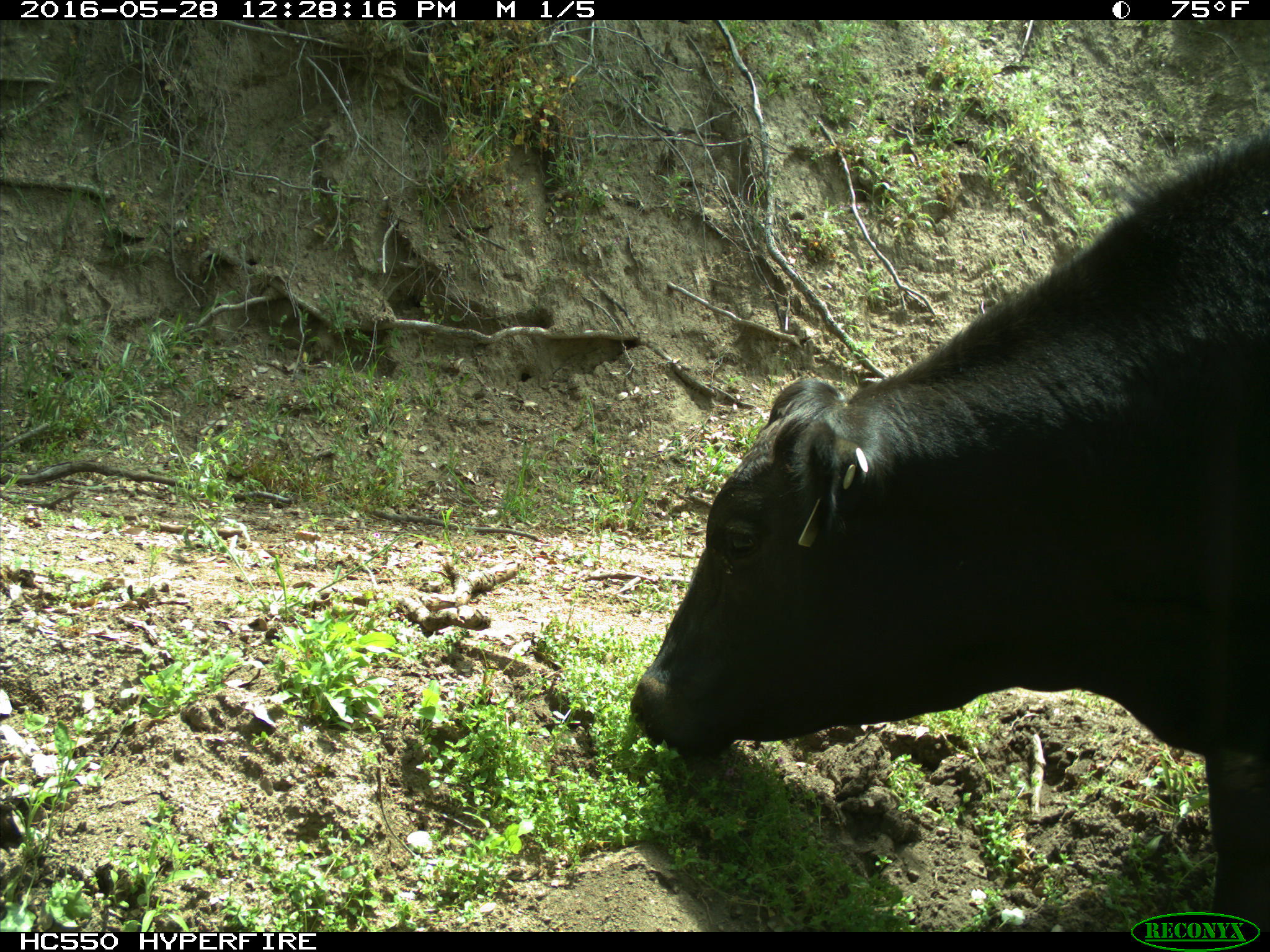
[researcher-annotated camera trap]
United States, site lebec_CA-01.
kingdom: Animalia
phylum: Chordata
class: Mammalia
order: Artiodactyla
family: Bovidae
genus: Bos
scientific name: Bos taurus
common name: domestic cow